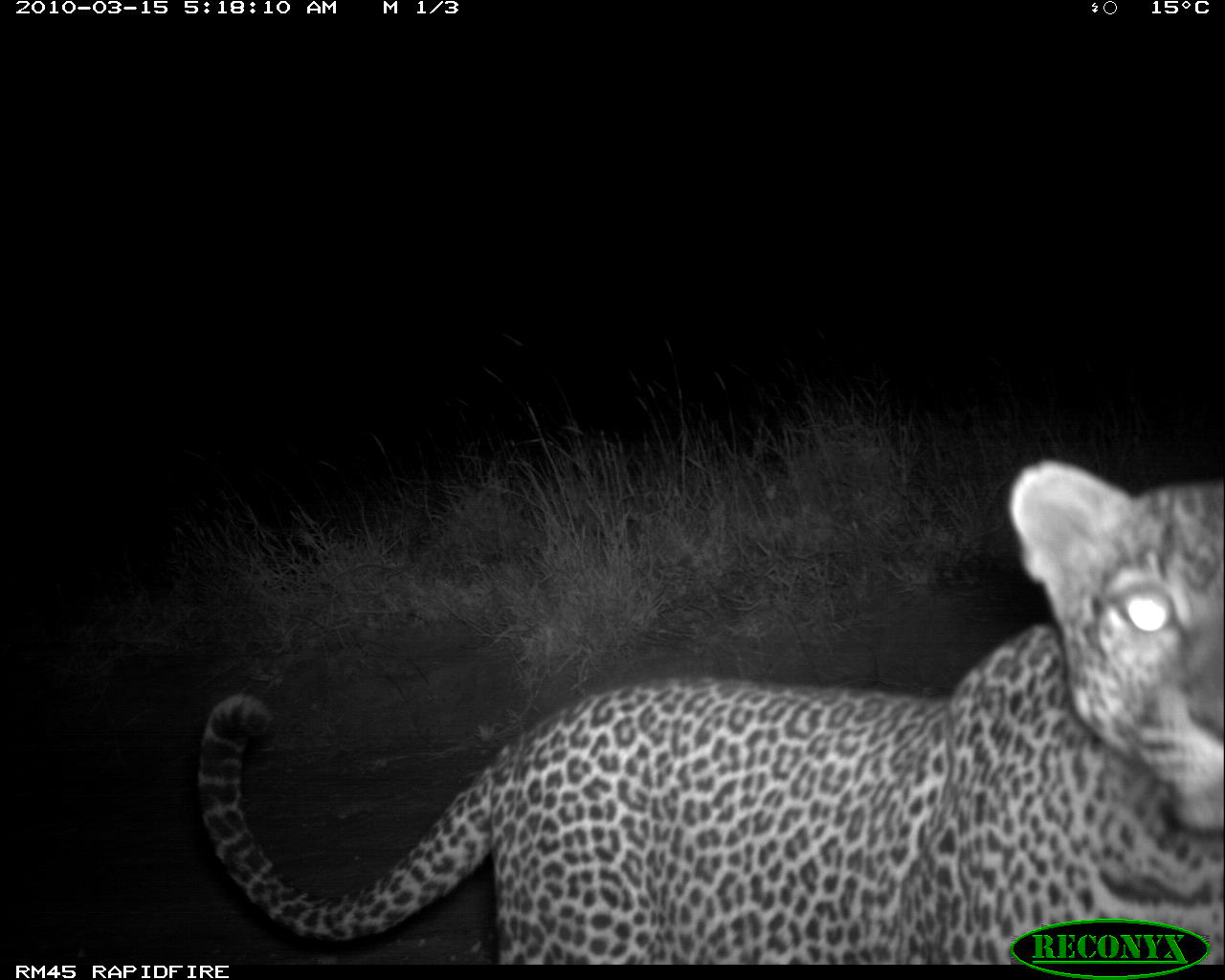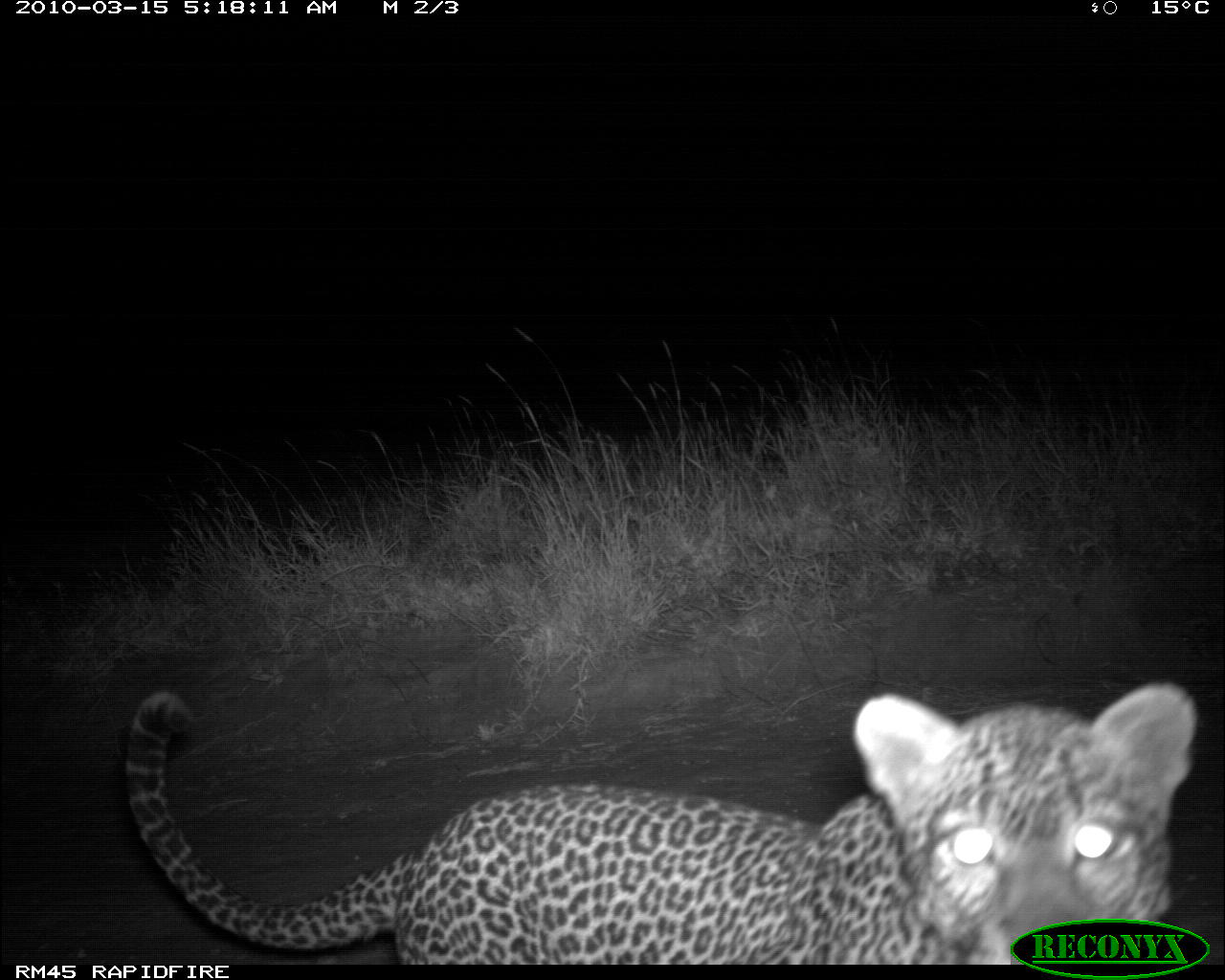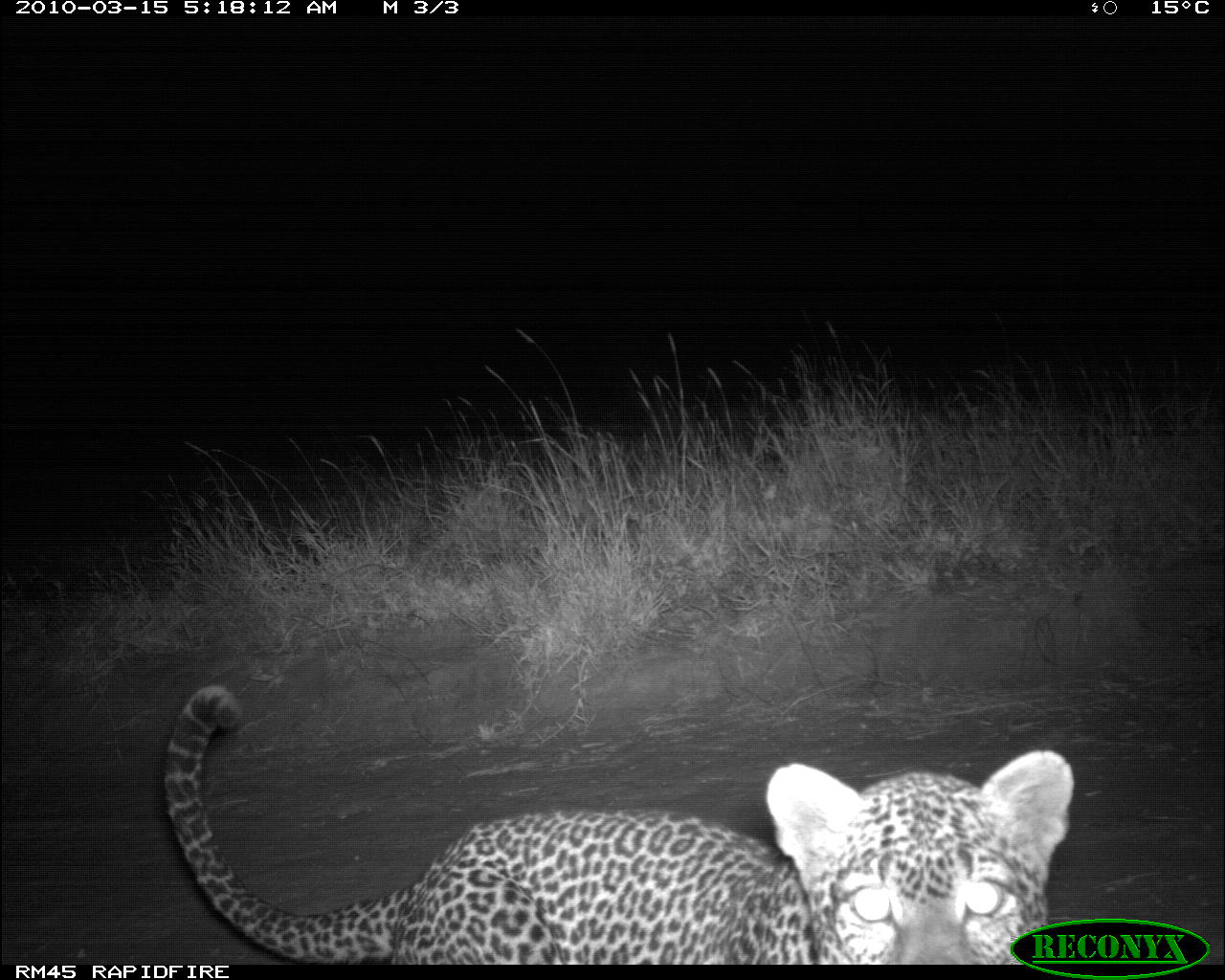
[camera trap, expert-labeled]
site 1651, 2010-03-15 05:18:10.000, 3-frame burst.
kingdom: Animalia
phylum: Chordata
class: Mammalia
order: Carnivora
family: Felidae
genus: Panthera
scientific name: Panthera pardus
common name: leopard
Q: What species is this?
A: Panthera pardus (leopard).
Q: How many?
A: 1.